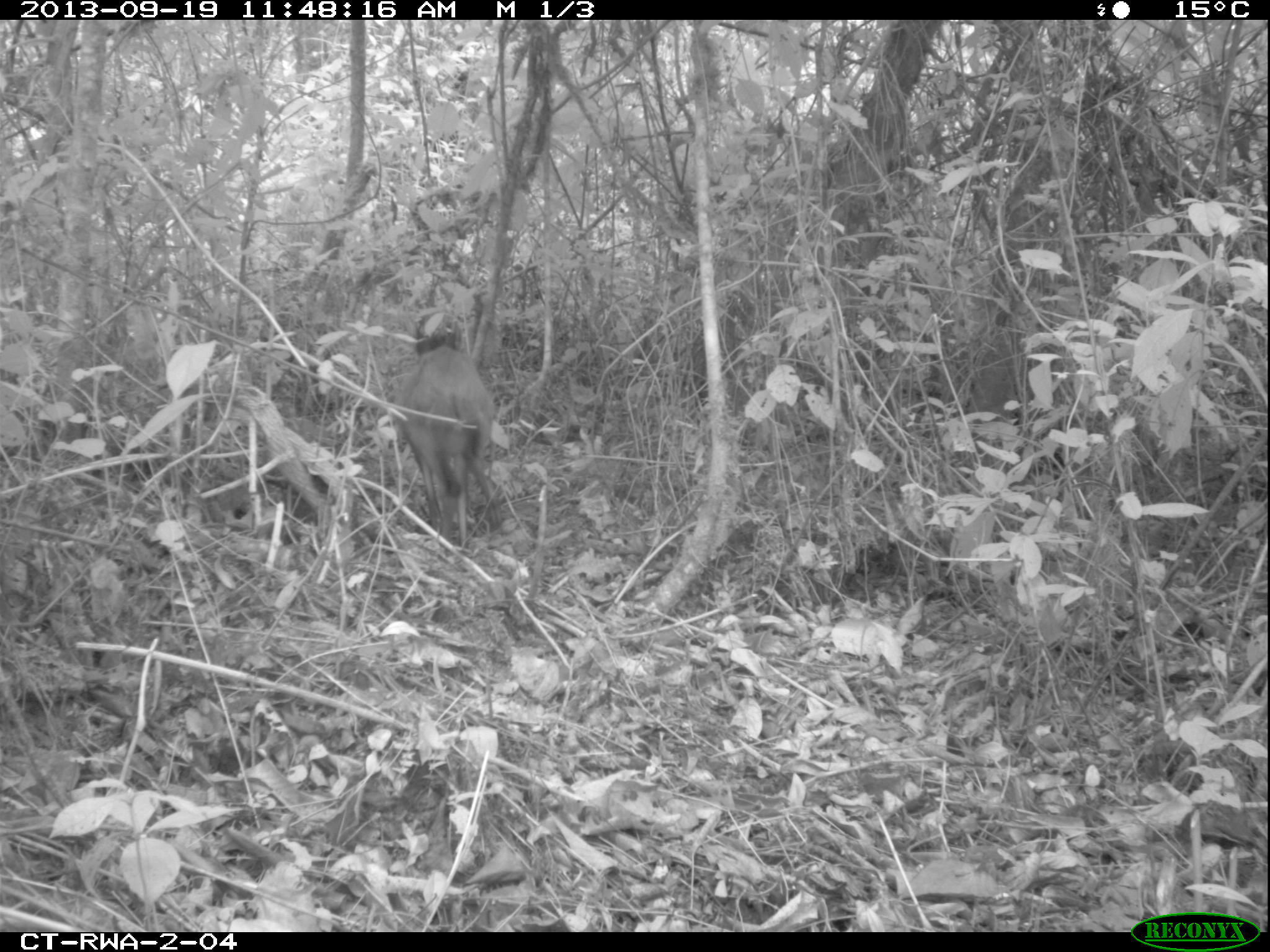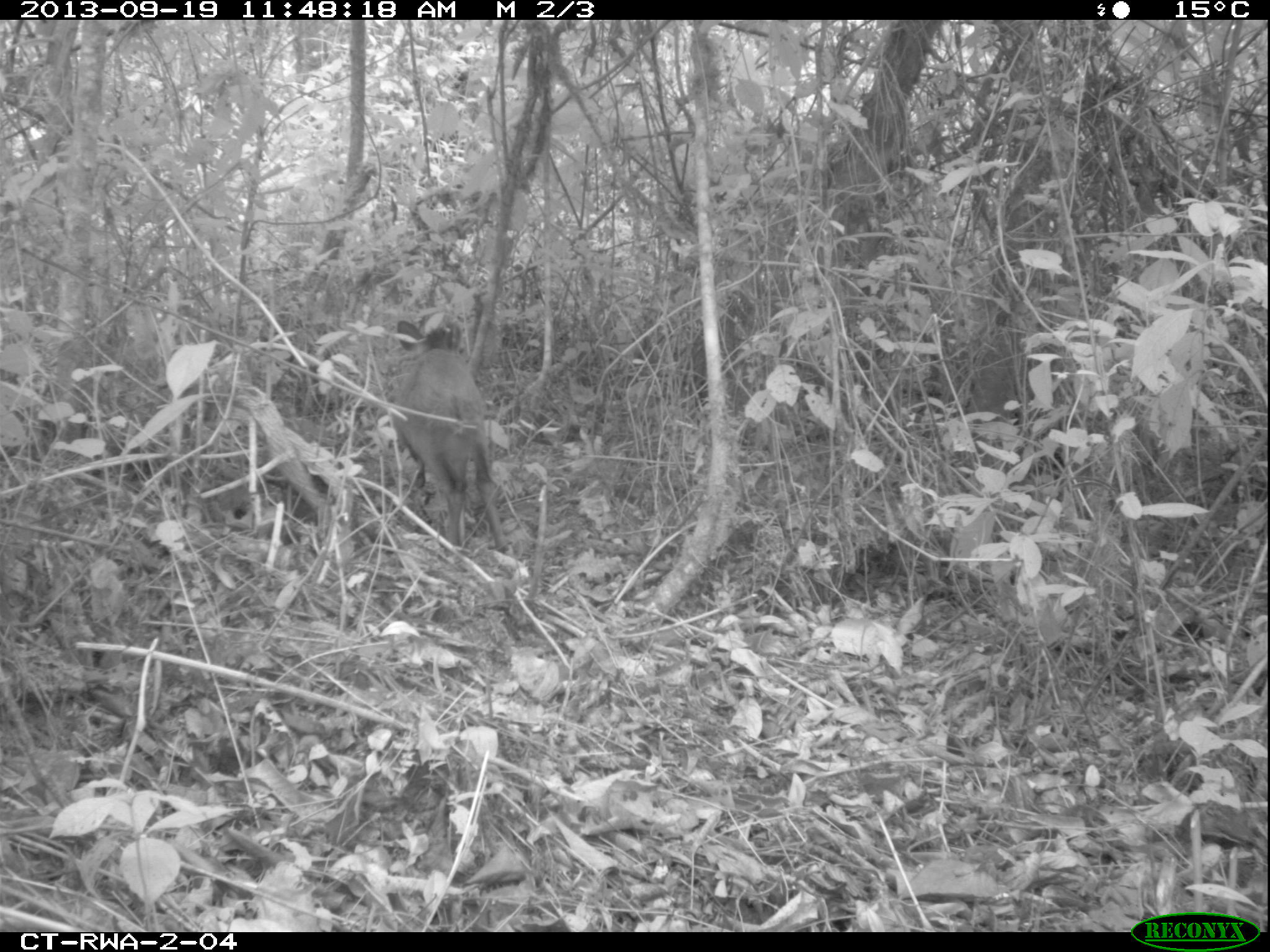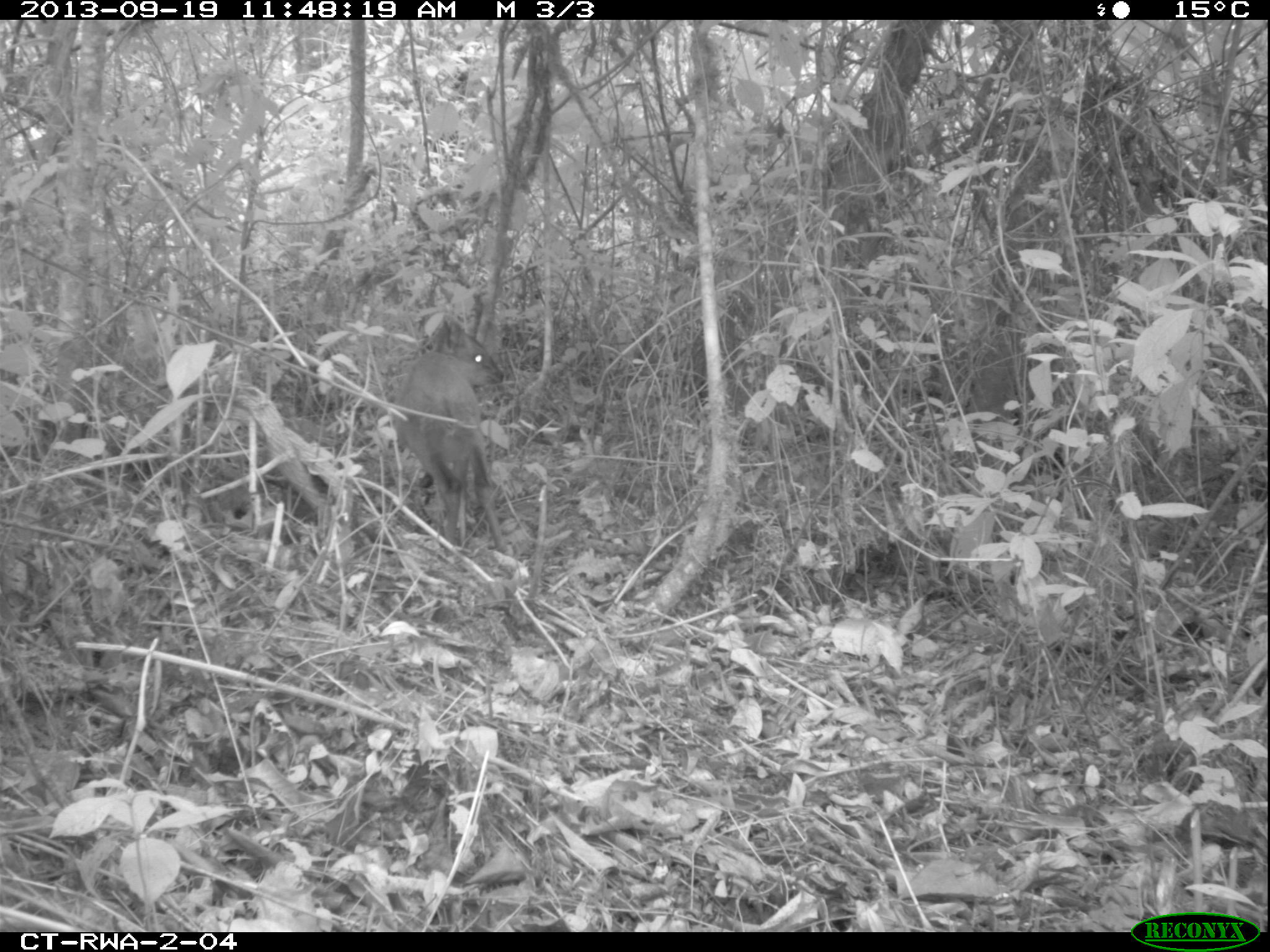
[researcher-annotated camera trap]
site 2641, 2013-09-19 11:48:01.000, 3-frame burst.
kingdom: Animalia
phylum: Chordata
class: Mammalia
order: Artiodactyla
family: Bovidae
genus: Cephalophus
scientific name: Cephalophus nigrifrons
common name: black-fronted duiker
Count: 1.